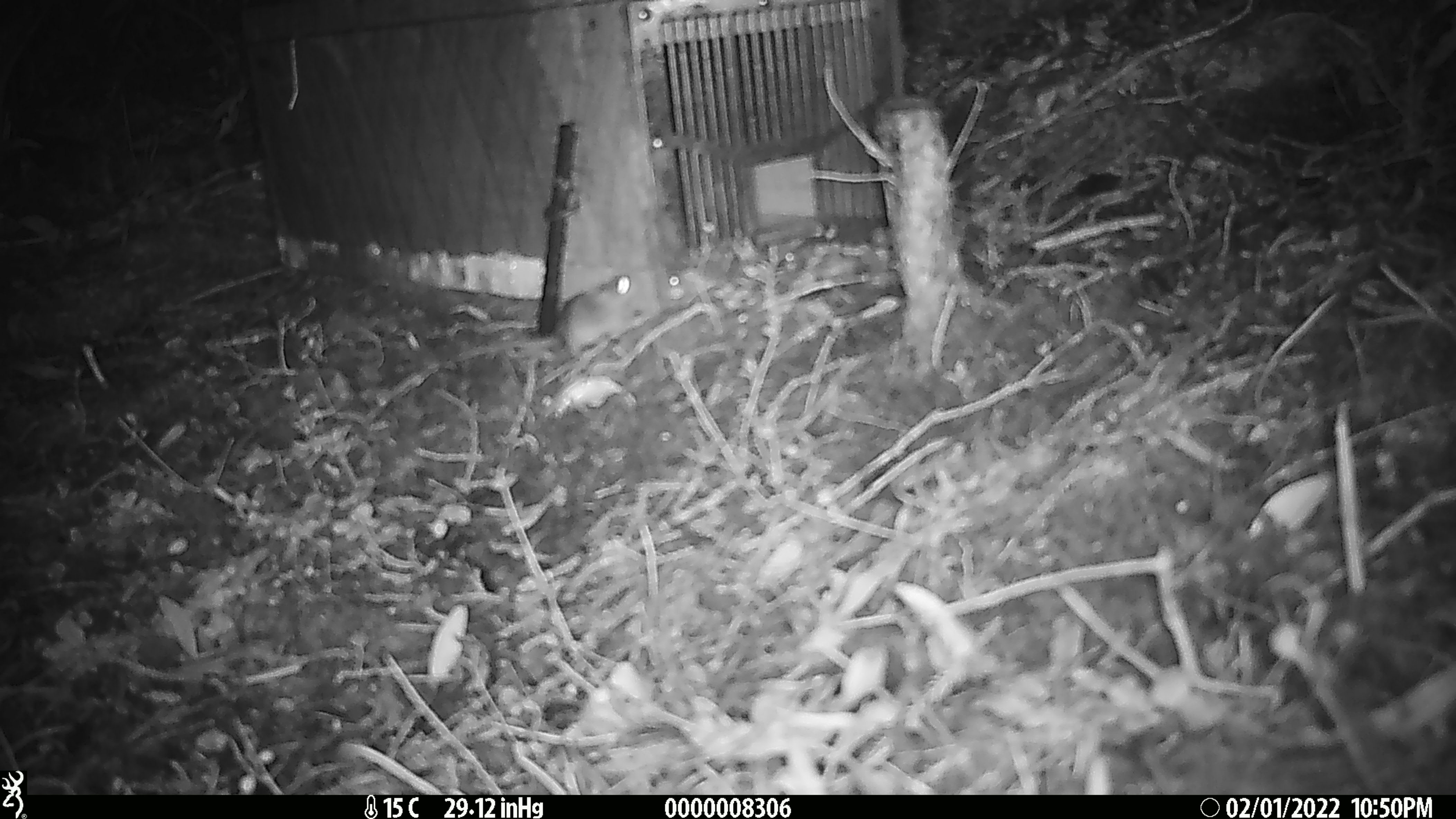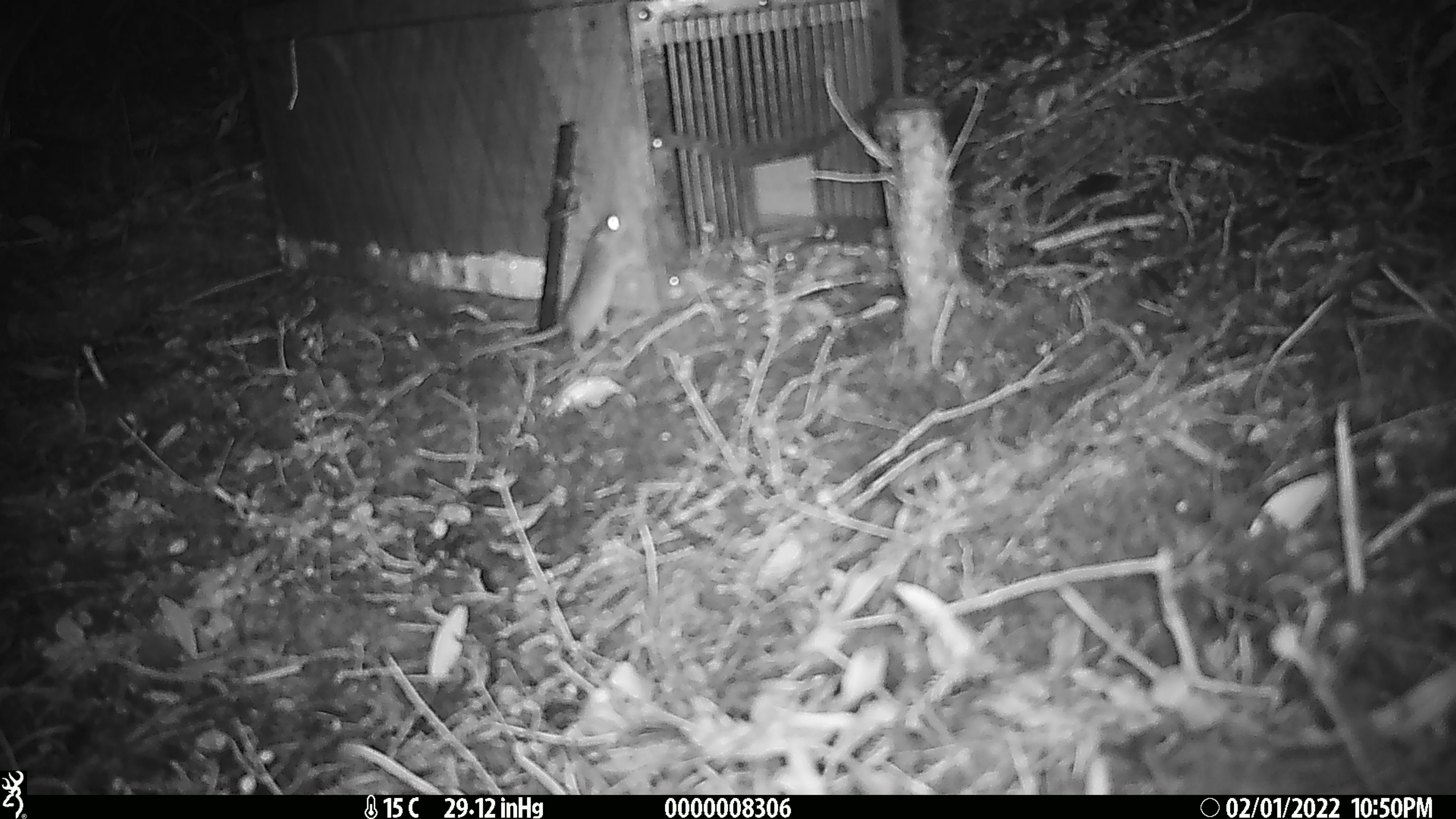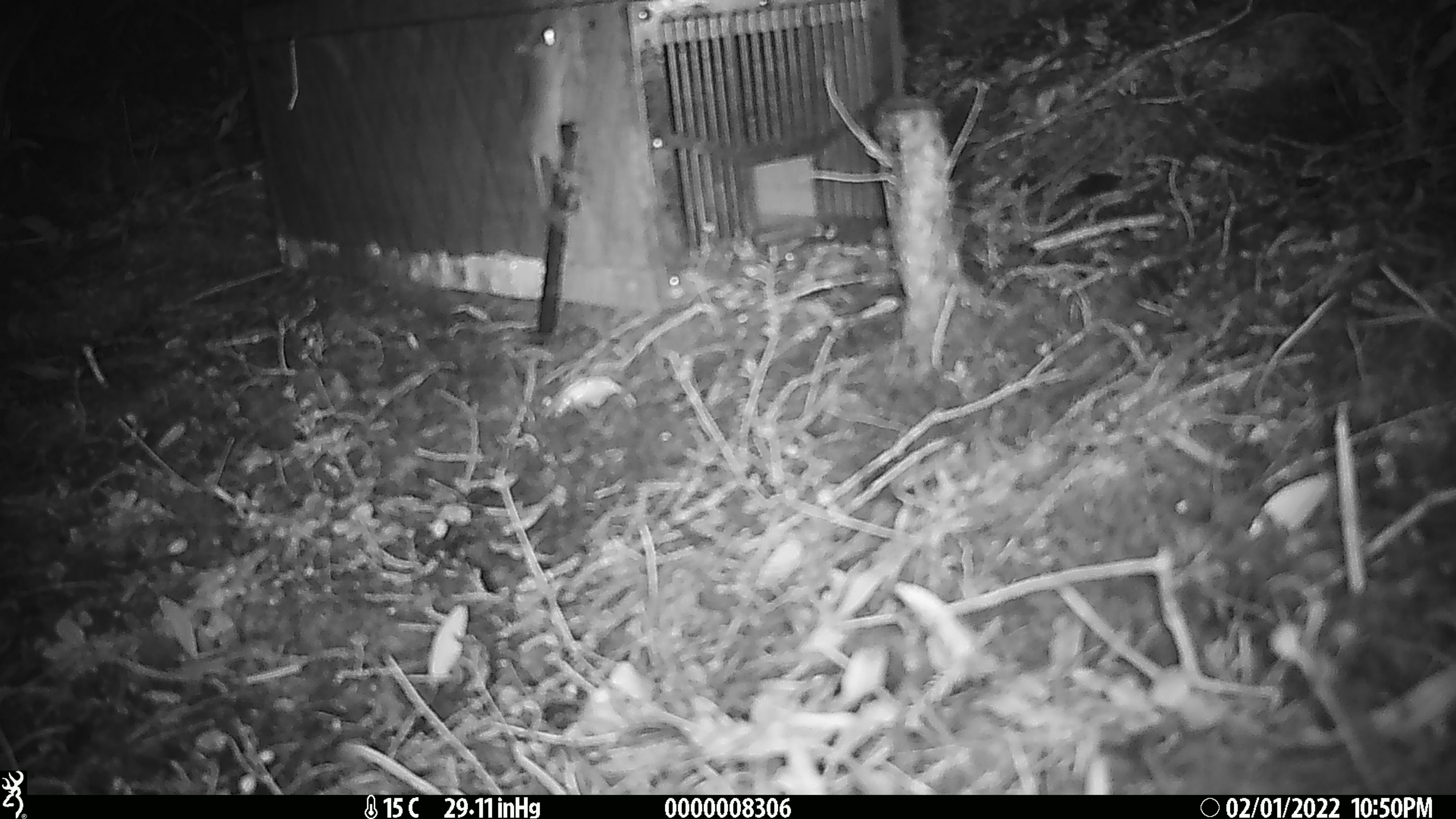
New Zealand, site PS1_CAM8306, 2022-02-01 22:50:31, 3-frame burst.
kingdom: Animalia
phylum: Chordata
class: Mammalia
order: Rodentia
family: Muridae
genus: Mus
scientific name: Mus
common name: mouse